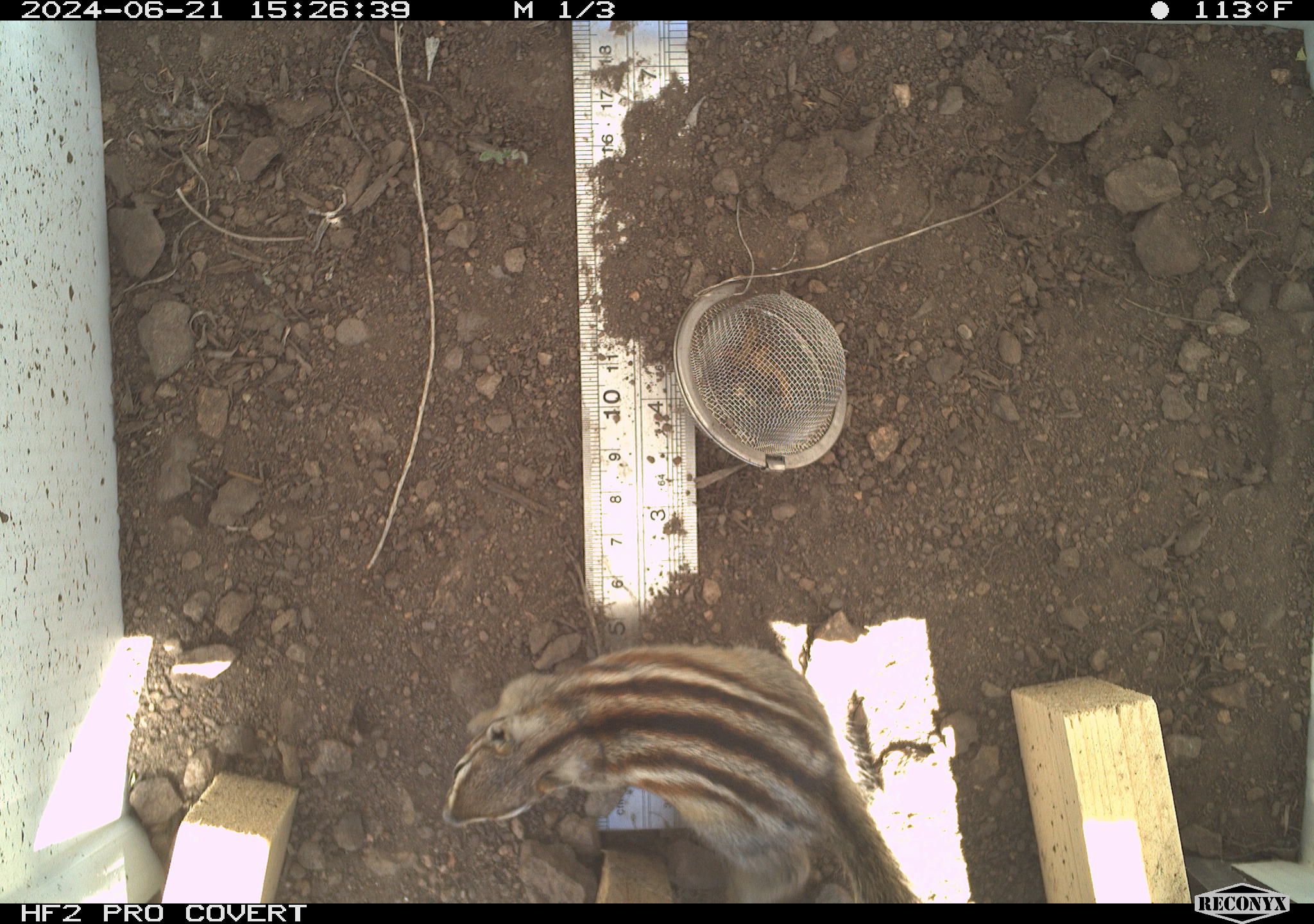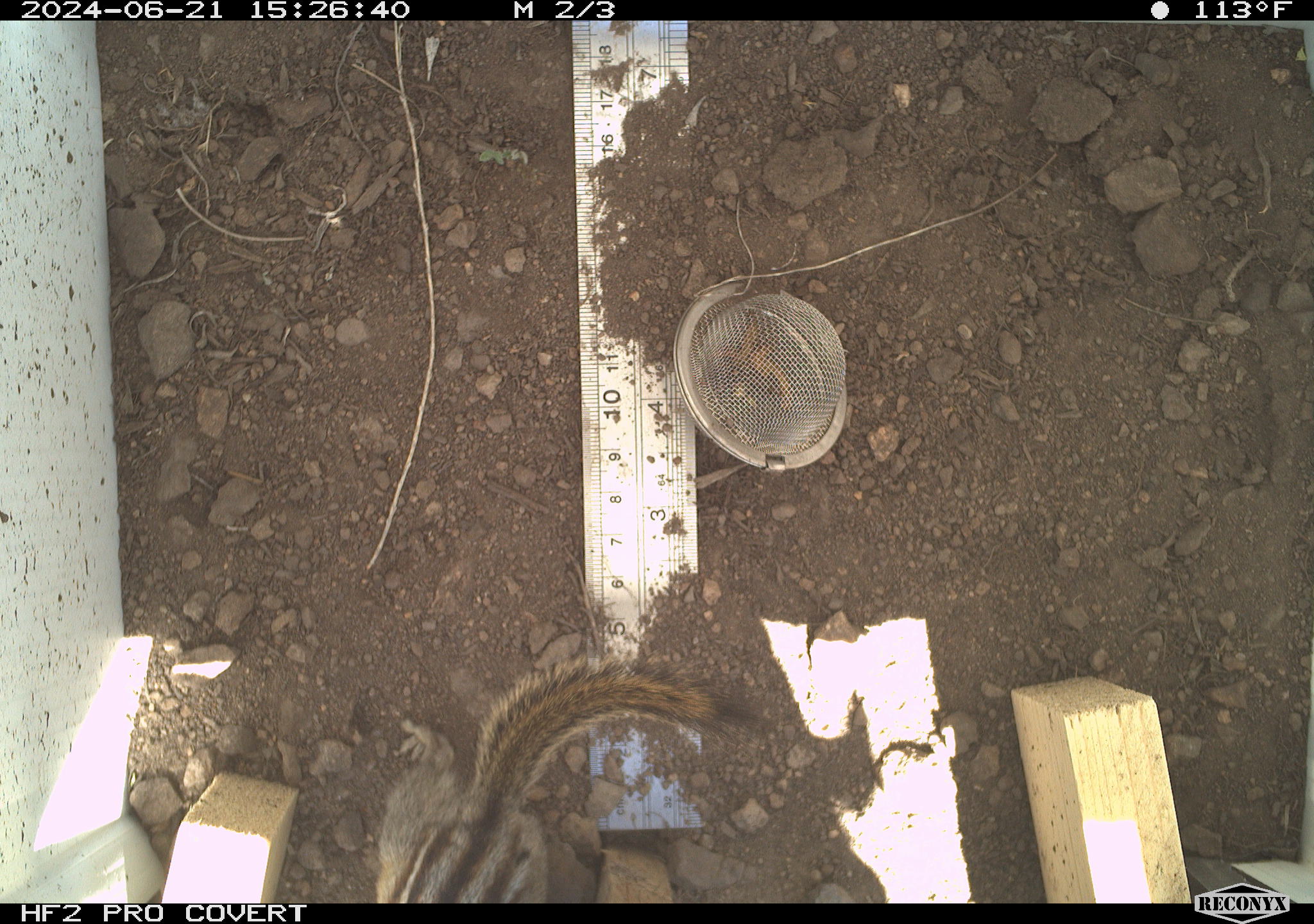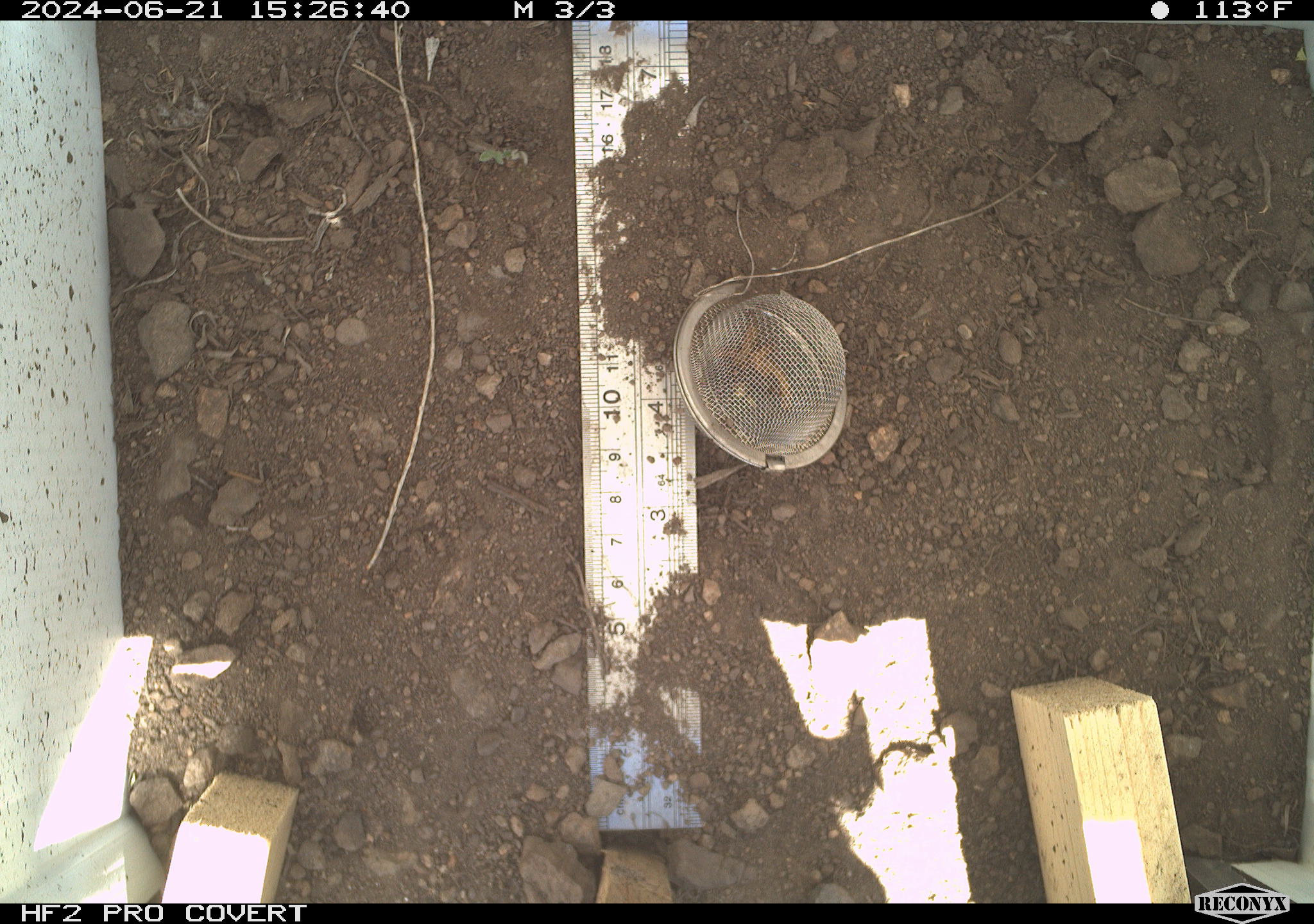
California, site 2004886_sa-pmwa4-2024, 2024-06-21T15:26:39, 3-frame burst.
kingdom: Animalia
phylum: Chordata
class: Mammalia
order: Rodentia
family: Sciuridae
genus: Neotamias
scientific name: Neotamias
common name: western chipmunks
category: neotamias species